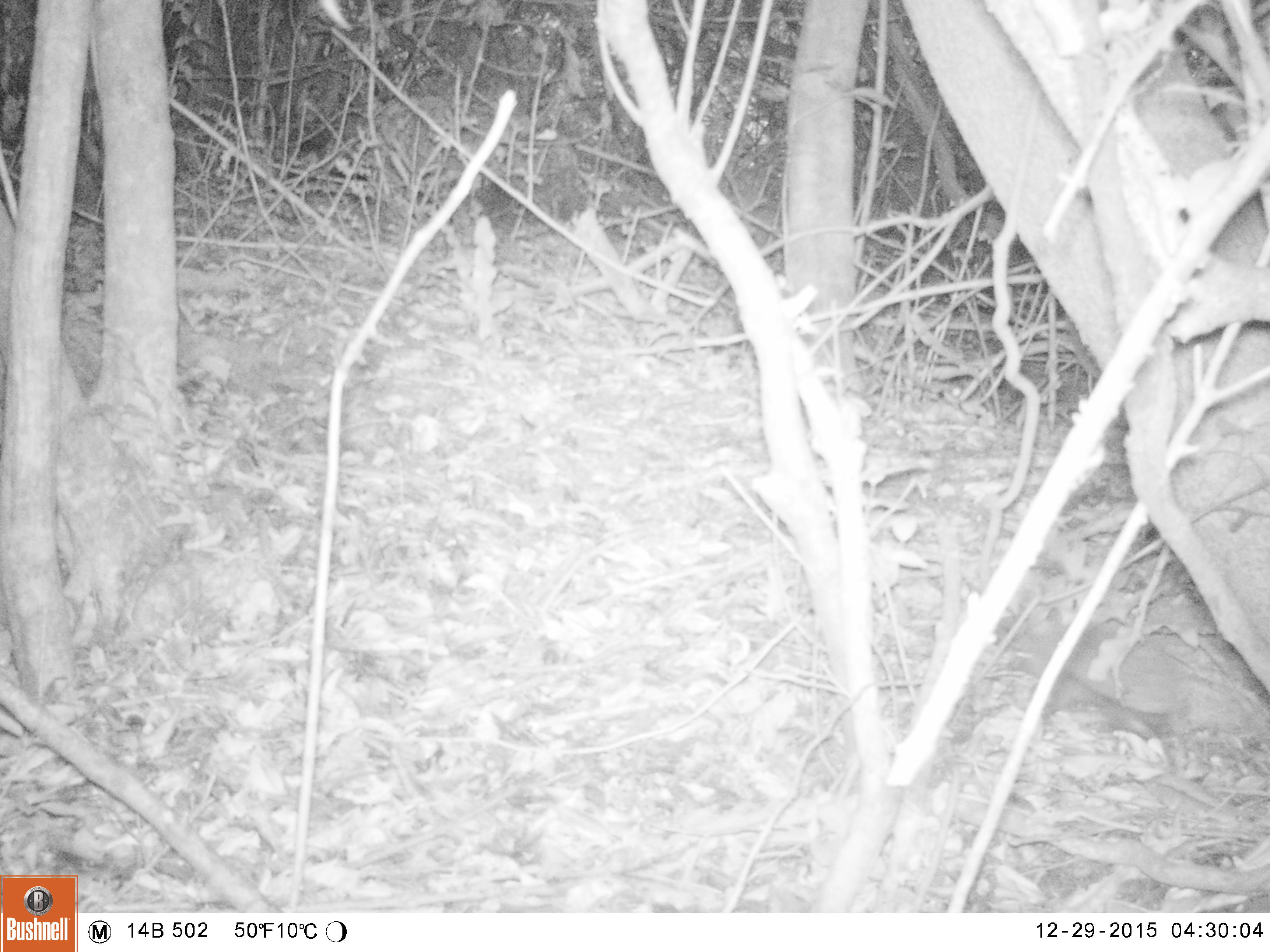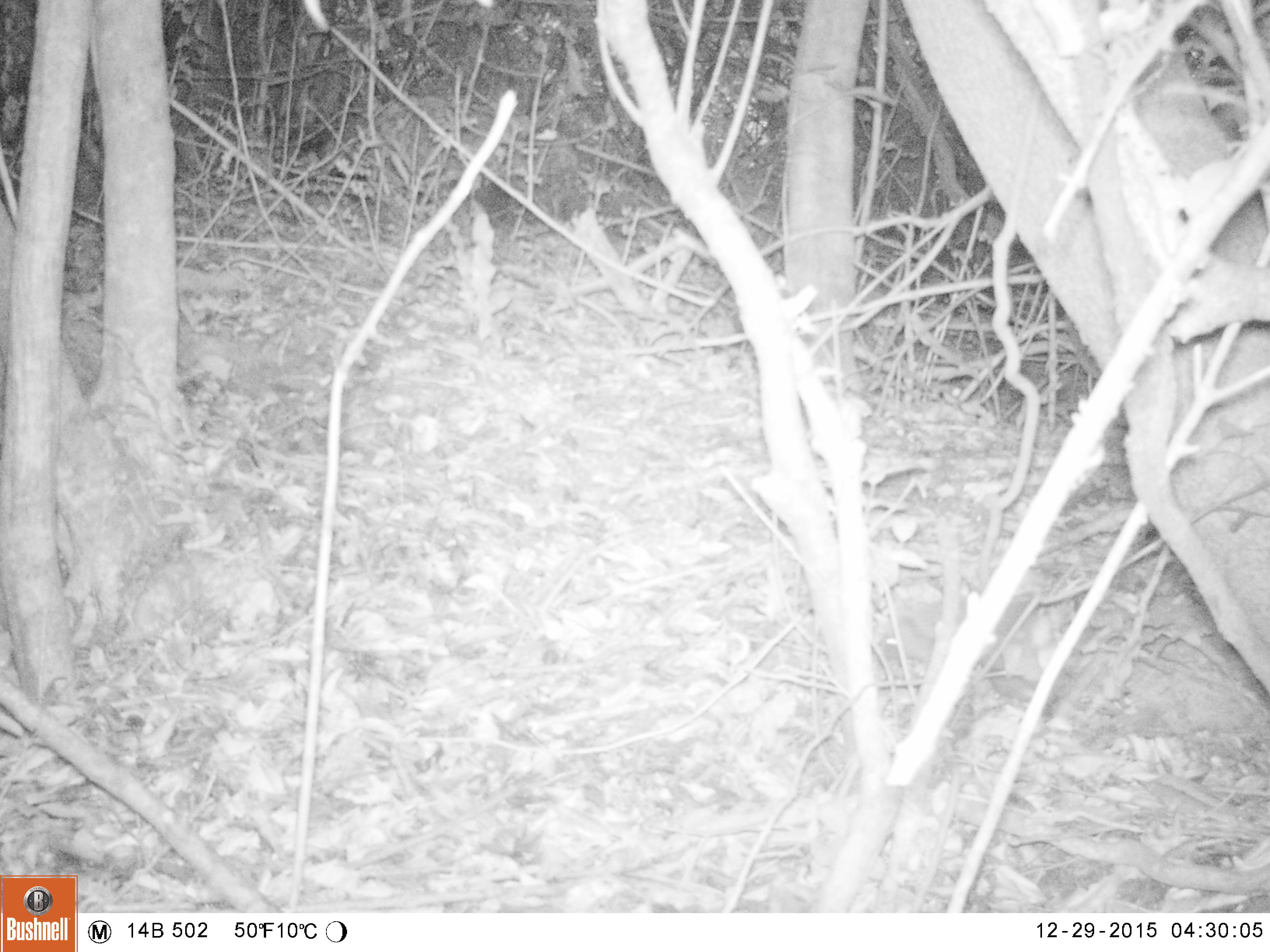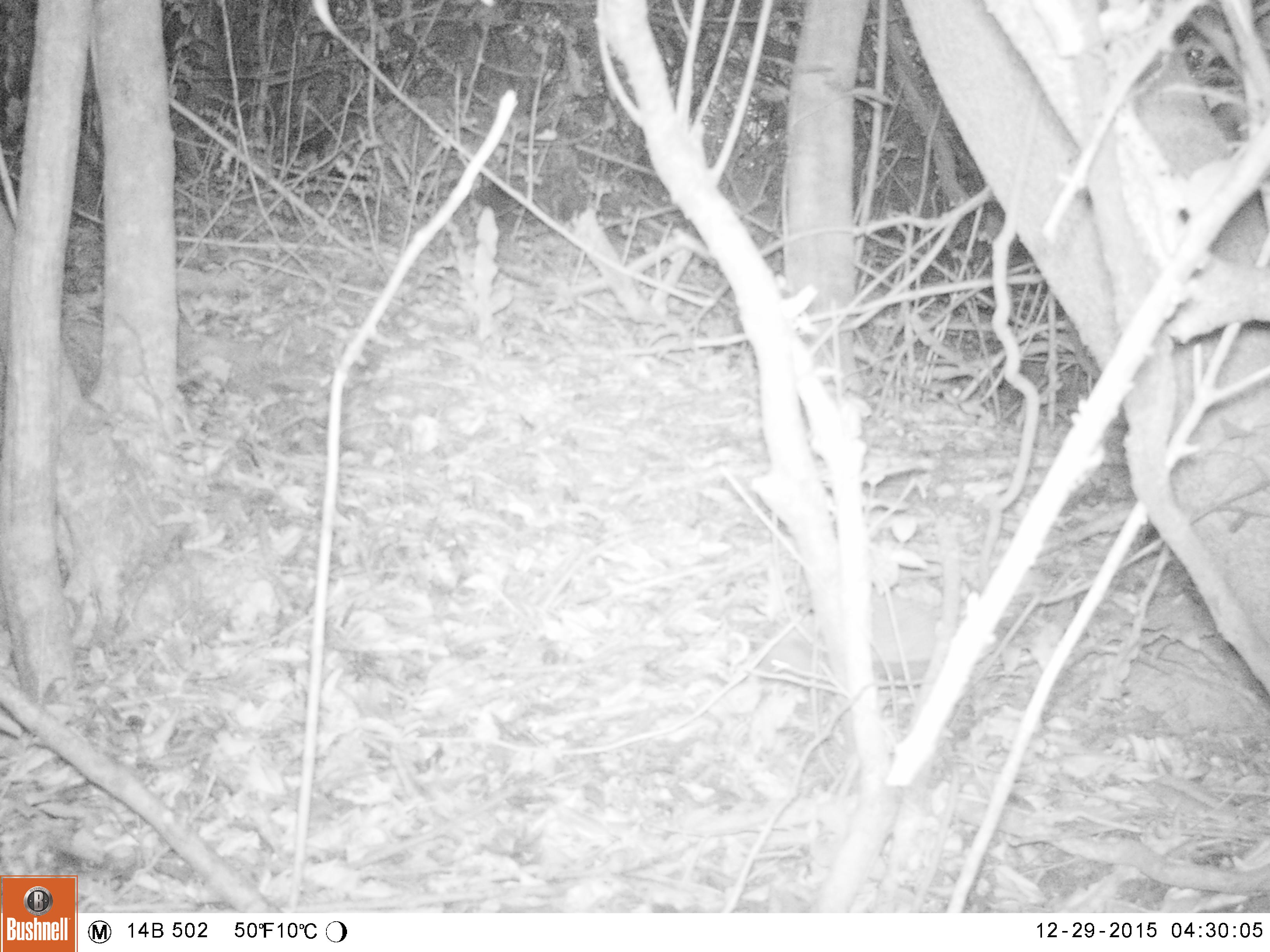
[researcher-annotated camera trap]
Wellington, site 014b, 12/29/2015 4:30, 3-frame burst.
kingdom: Animalia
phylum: Chordata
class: Mammalia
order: Eulipotyphla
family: Erinaceidae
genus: Erinaceus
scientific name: Erinaceus europaeus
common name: hedgehog